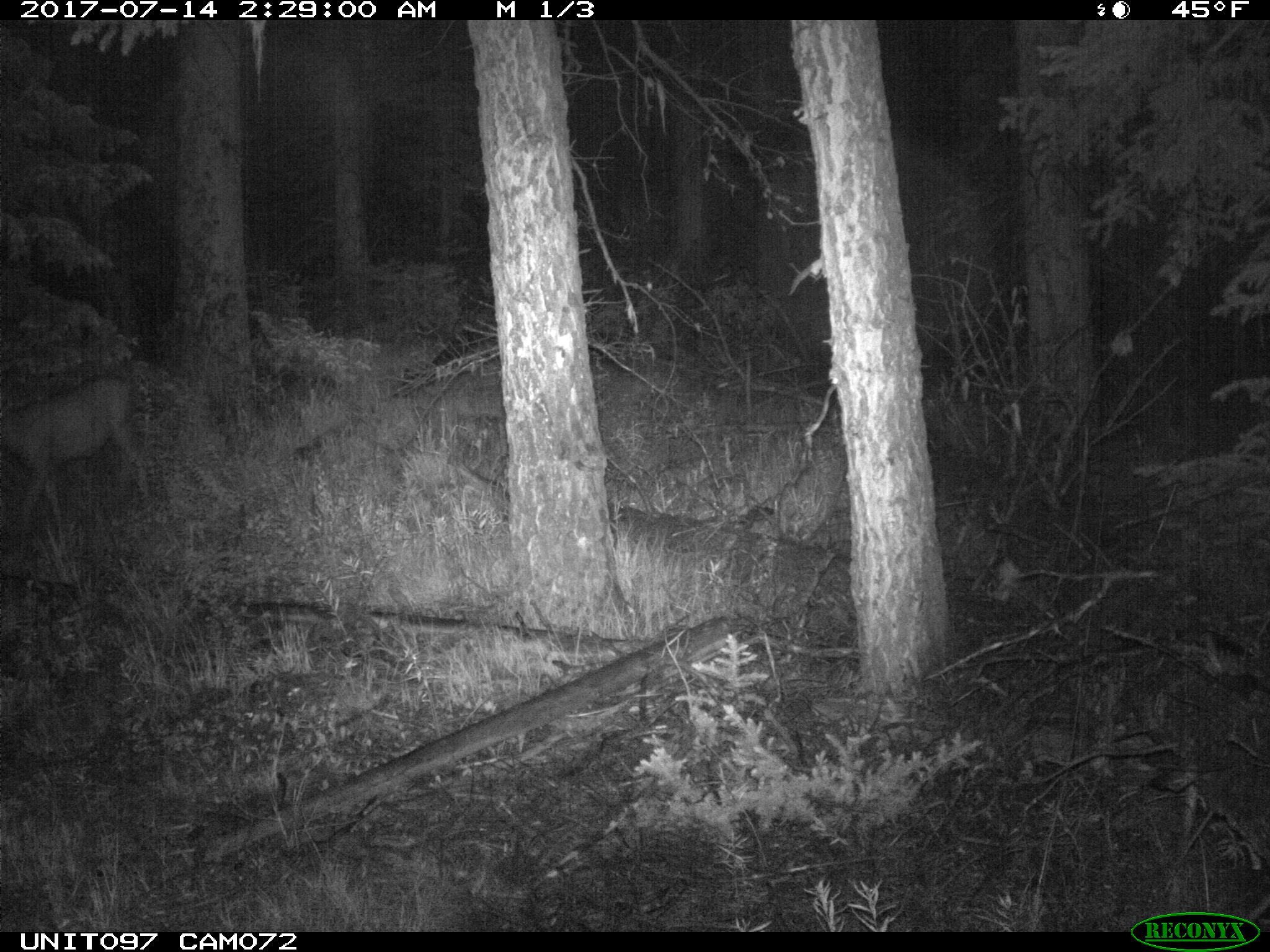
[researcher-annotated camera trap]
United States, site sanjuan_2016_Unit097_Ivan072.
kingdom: Animalia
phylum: Chordata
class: Mammalia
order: Artiodactyla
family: Cervidae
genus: Odocoileus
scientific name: Odocoileus hemionus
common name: mule deer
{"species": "Odocoileus hemionus (mule deer)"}